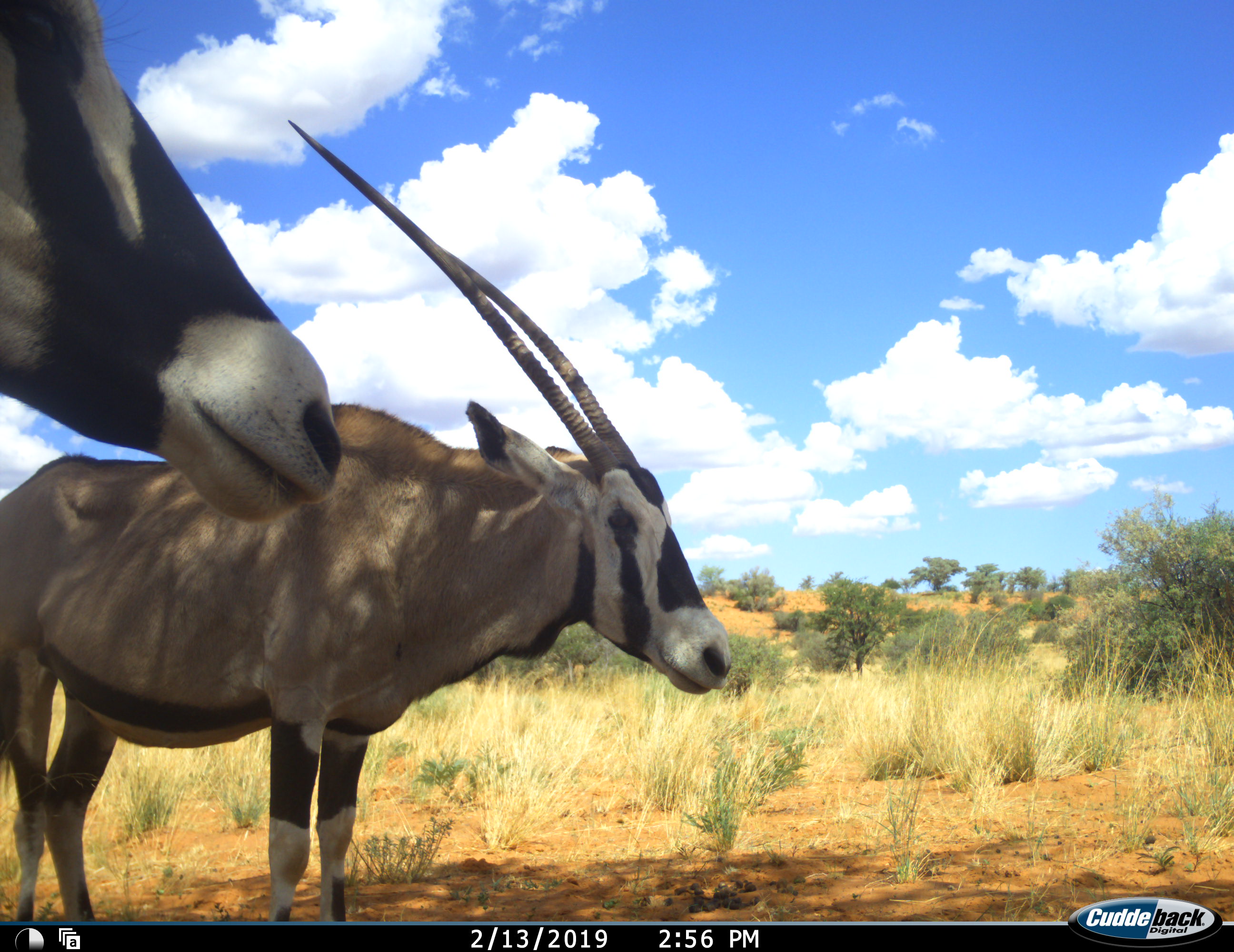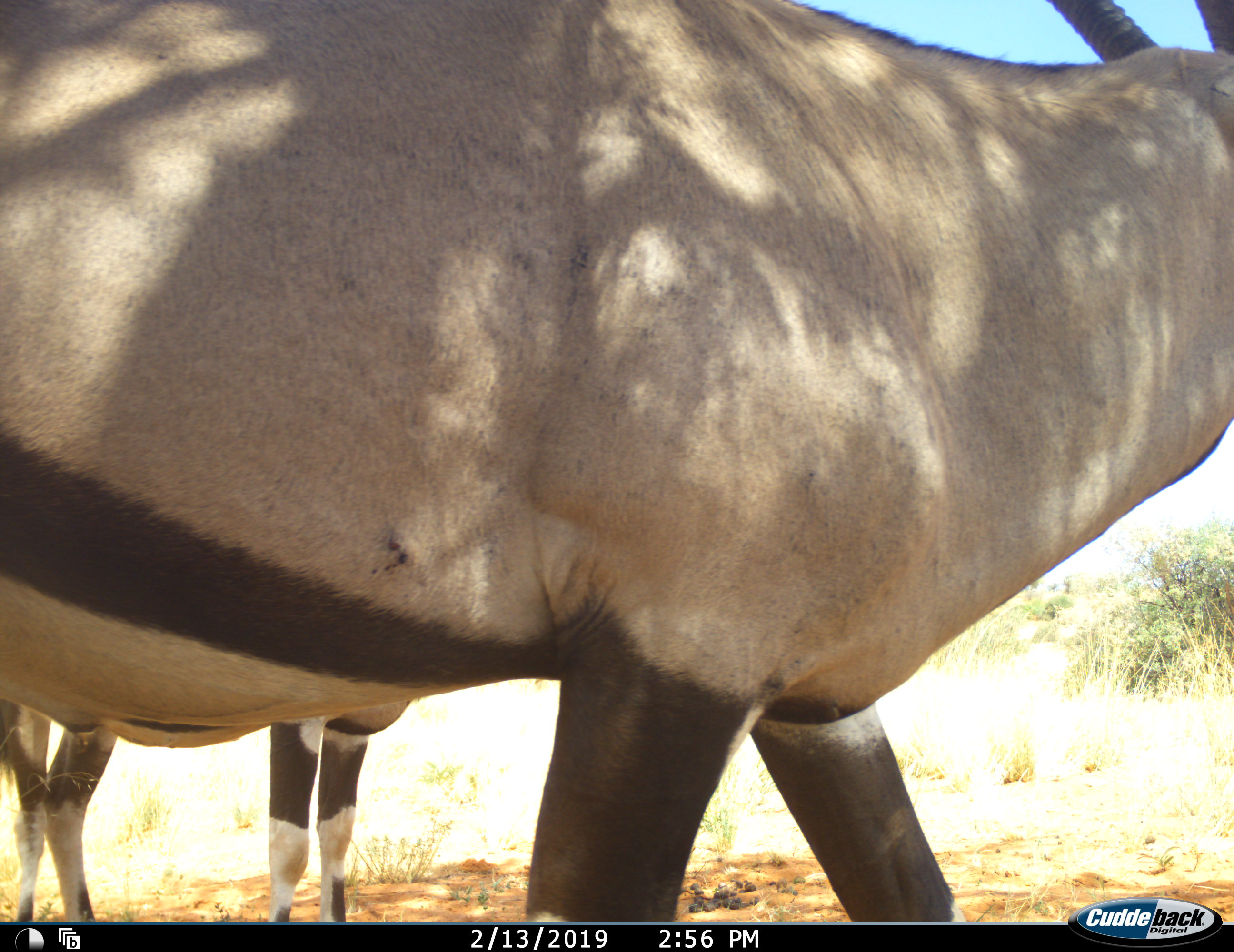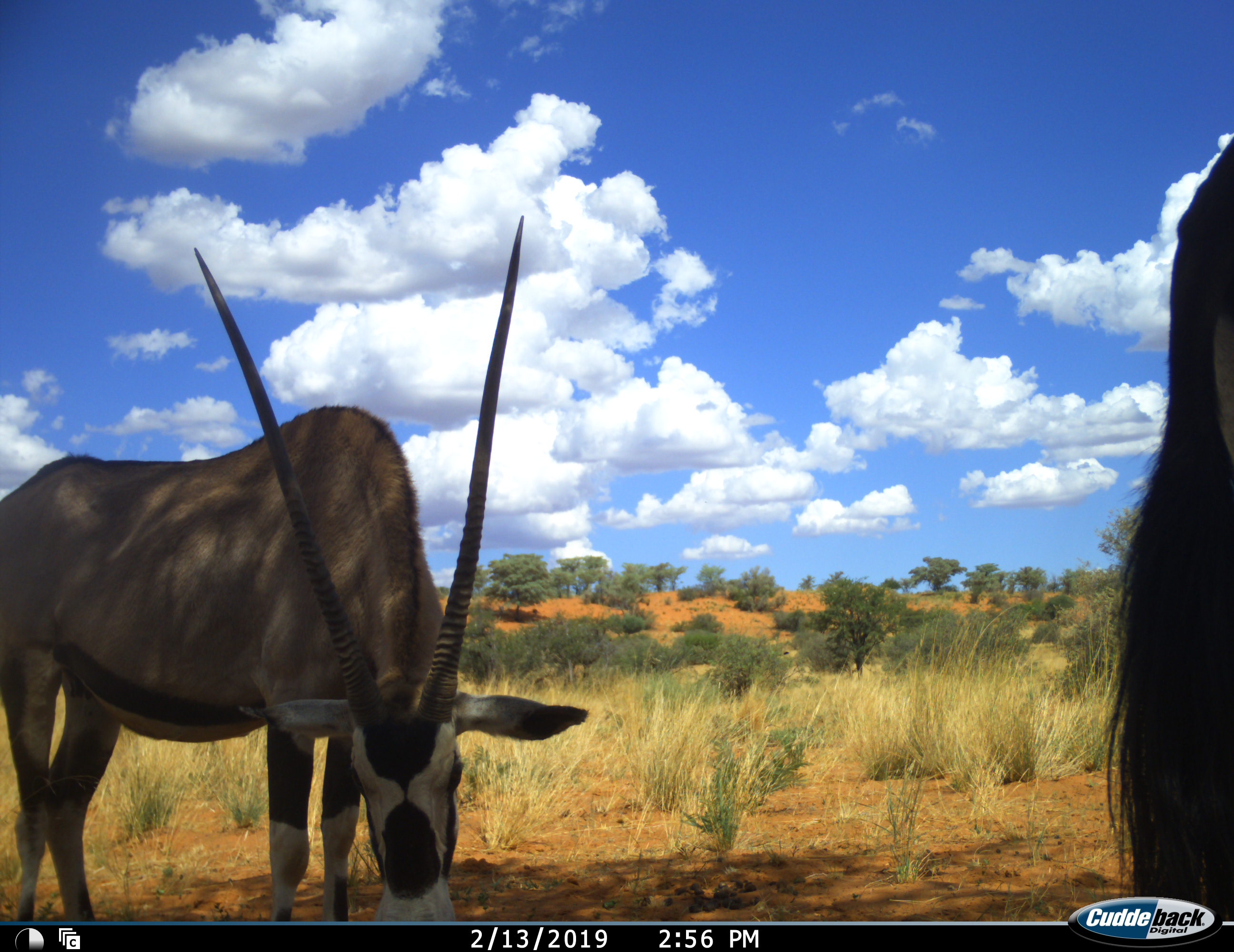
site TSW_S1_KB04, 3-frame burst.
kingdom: Animalia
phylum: Chordata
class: Mammalia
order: Artiodactyla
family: Bovidae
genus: Oryx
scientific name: Oryx gazella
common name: gemsbok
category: oryx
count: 2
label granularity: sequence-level